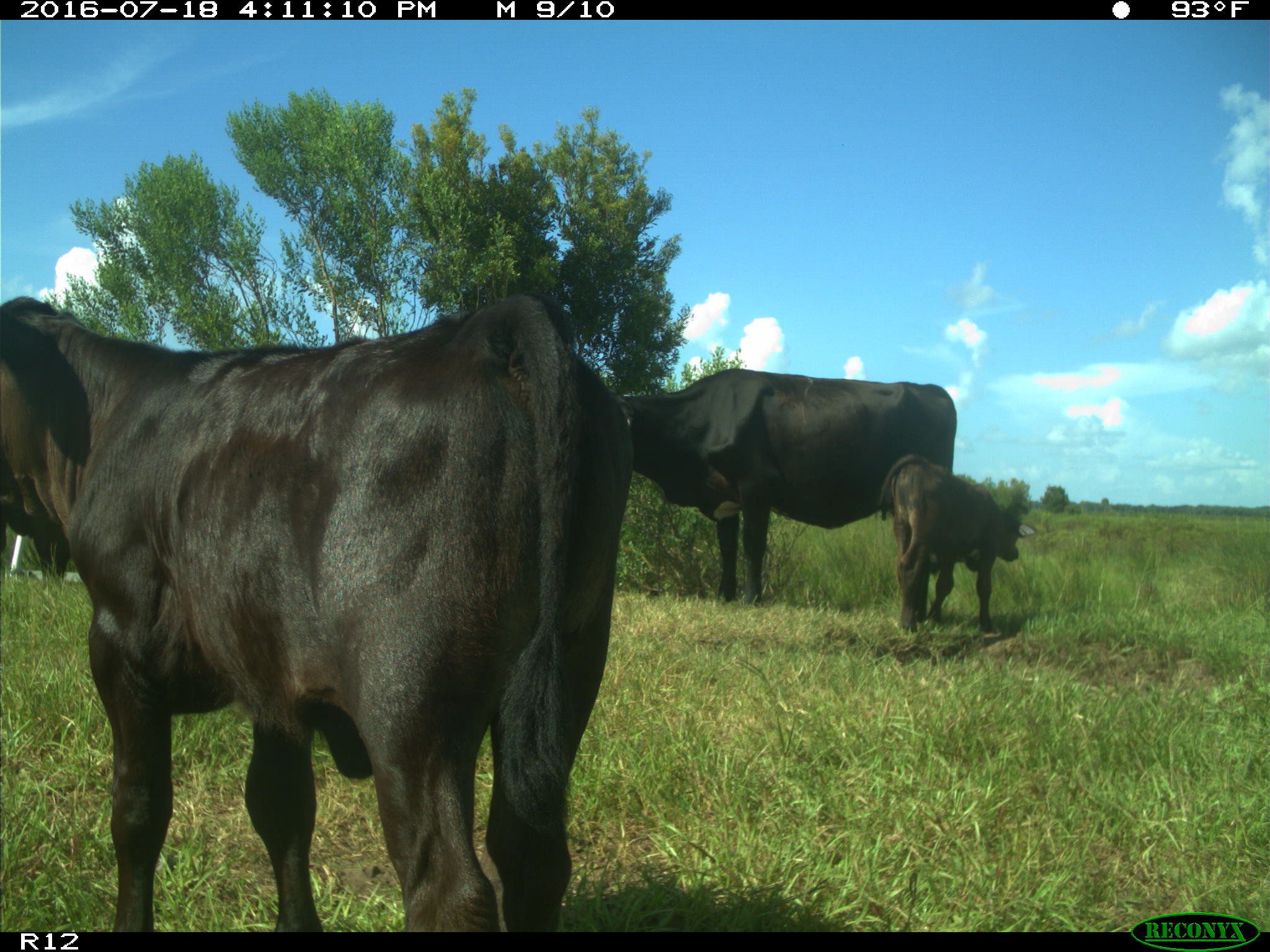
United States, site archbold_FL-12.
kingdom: Animalia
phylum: Chordata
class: Mammalia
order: Artiodactyla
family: Bovidae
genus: Bos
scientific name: Bos taurus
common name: domestic cow